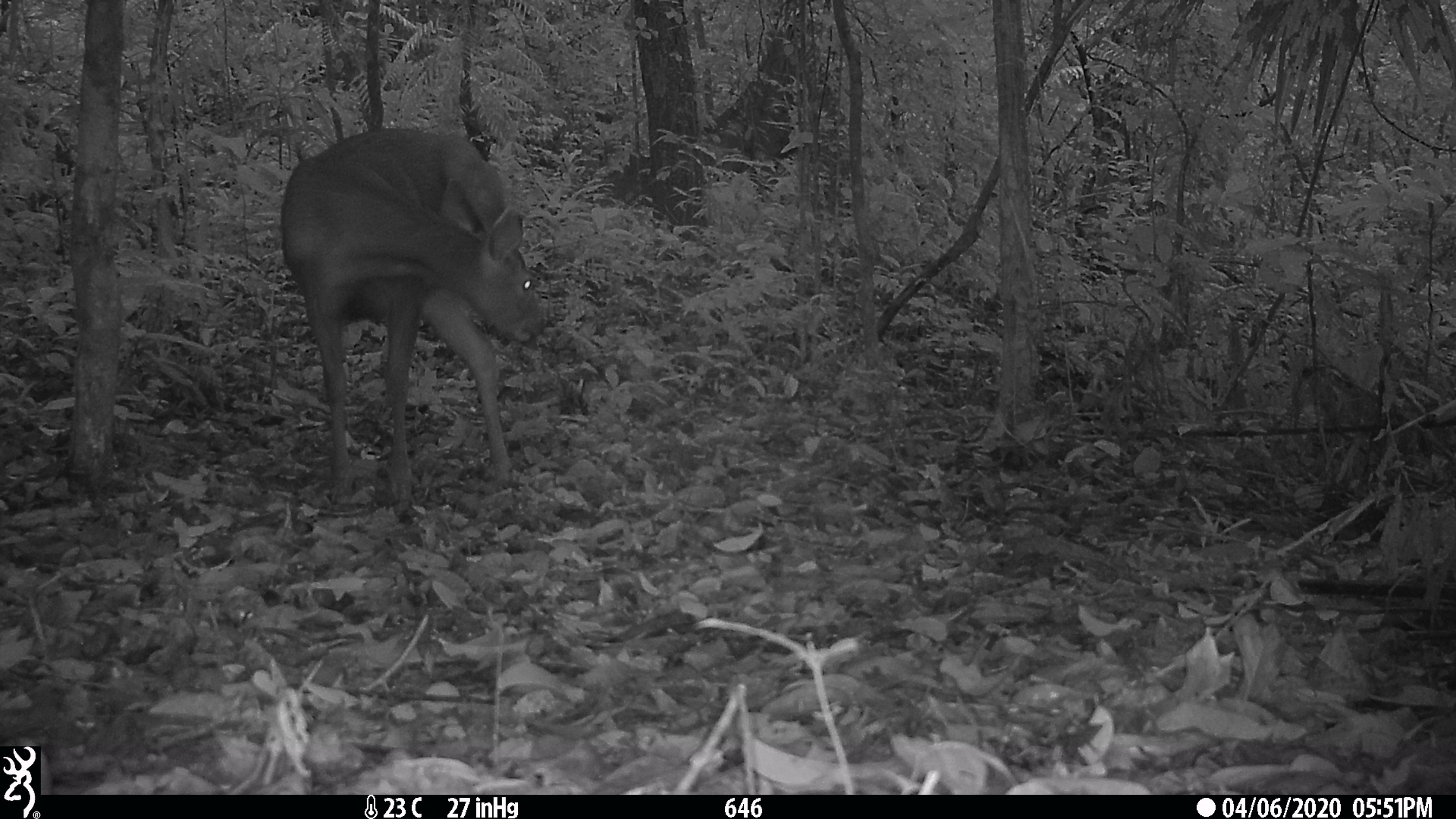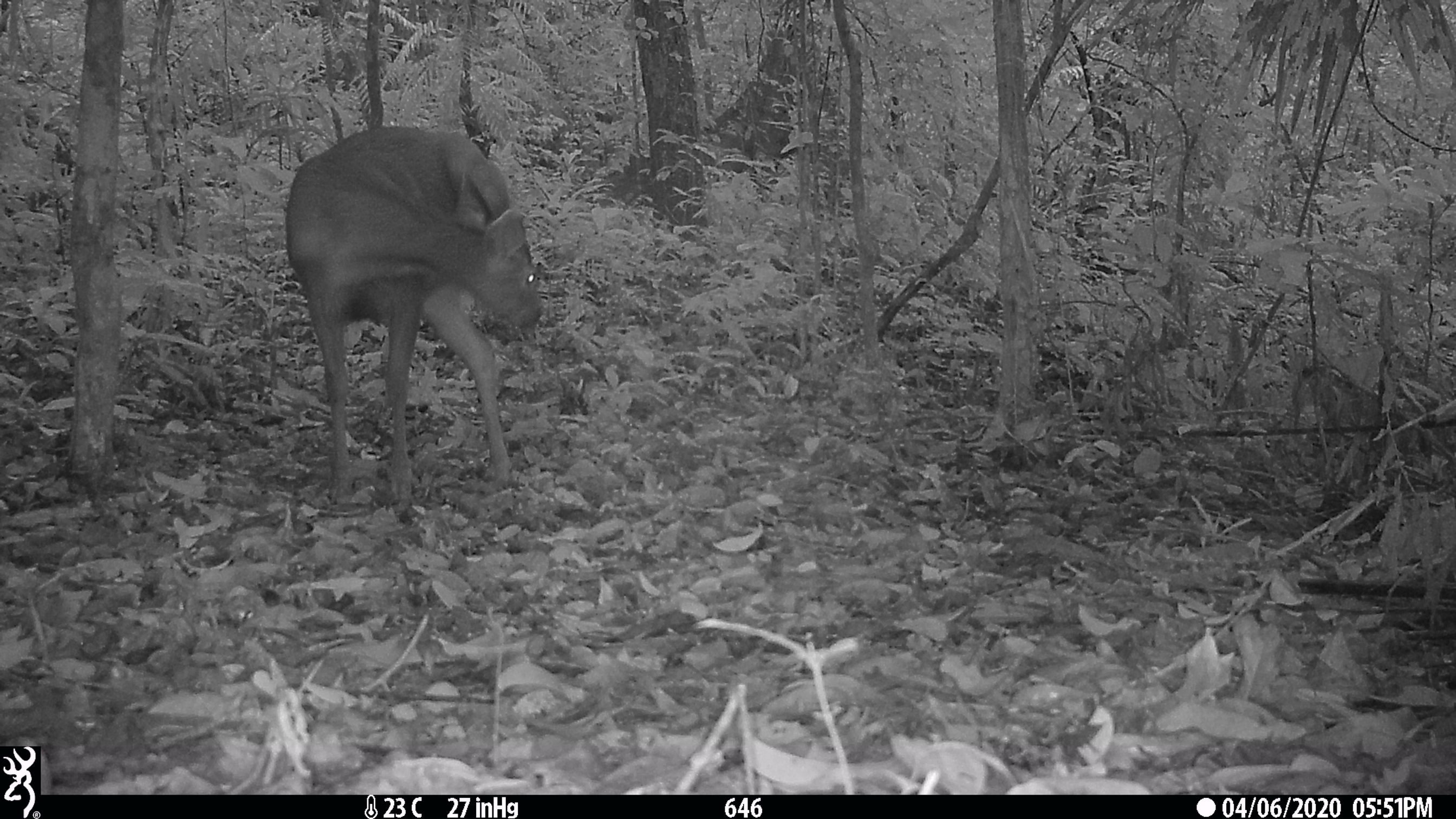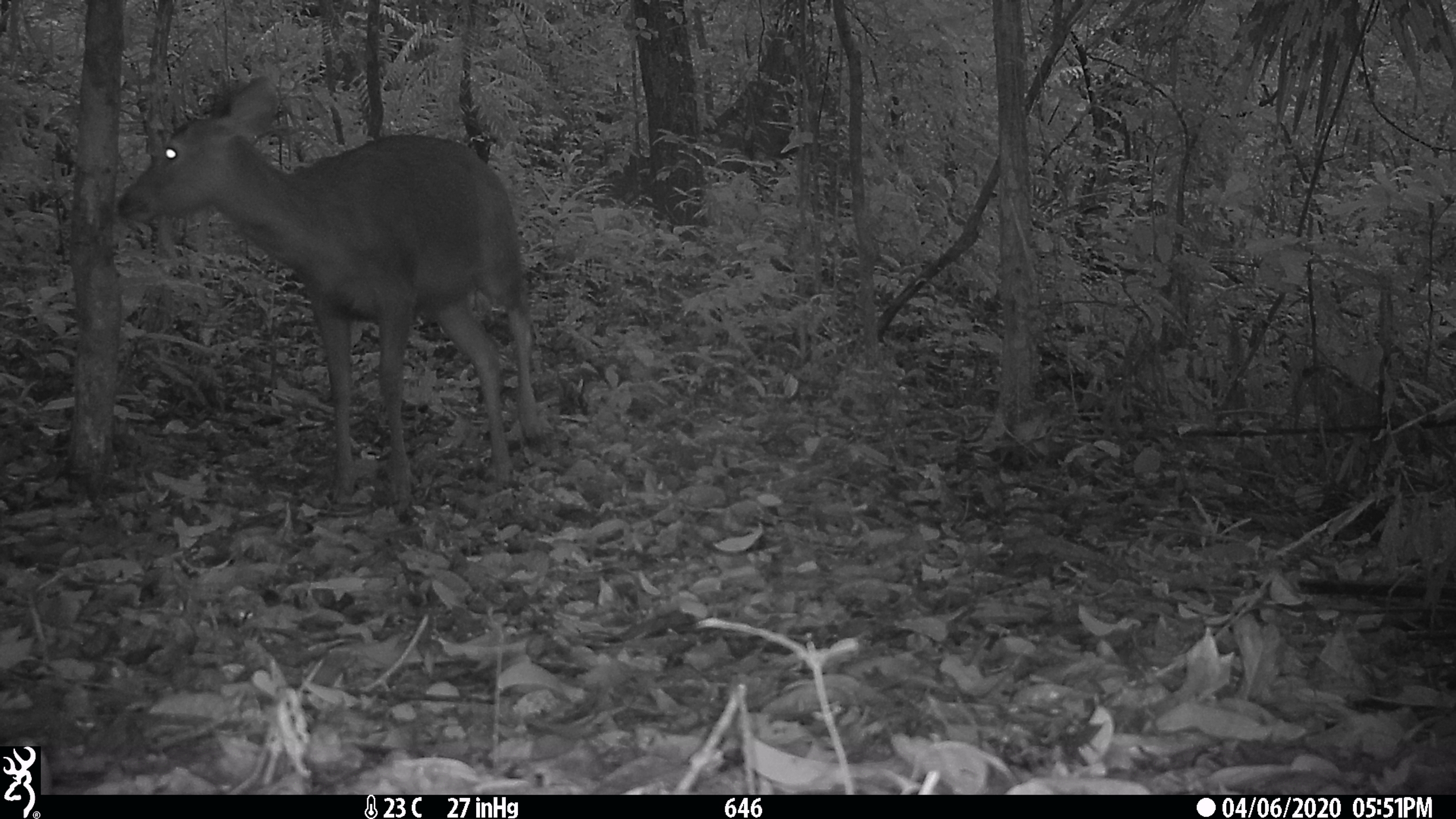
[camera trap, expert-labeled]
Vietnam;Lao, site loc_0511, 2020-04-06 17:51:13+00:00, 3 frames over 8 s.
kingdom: Animalia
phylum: Chordata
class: Mammalia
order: Artiodactyla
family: Cervidae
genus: Rusa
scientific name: Rusa unicolor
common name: sambar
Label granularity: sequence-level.